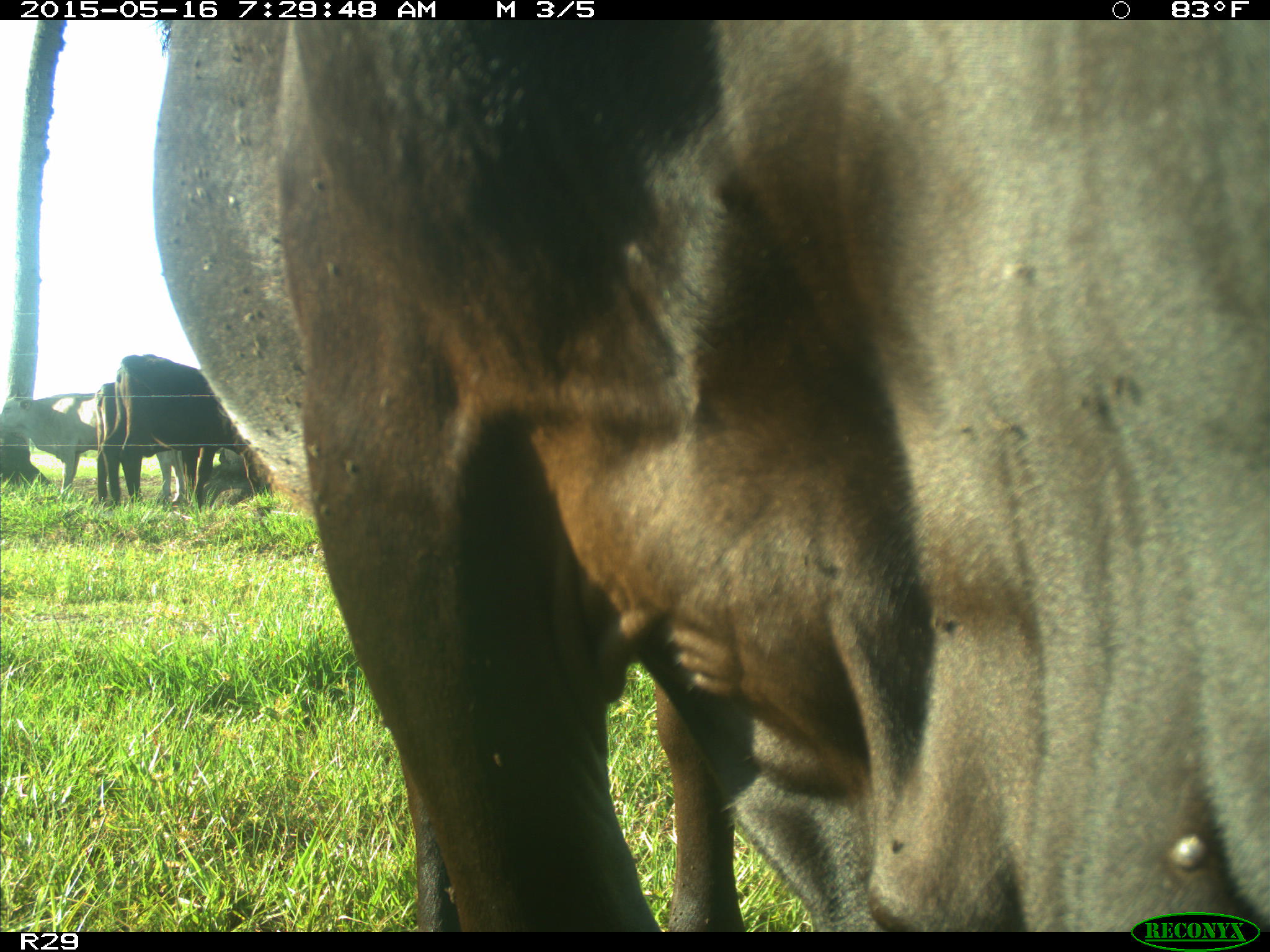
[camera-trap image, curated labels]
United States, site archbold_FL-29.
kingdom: Animalia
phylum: Chordata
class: Mammalia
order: Artiodactyla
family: Bovidae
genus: Bos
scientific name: Bos taurus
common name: domestic cow